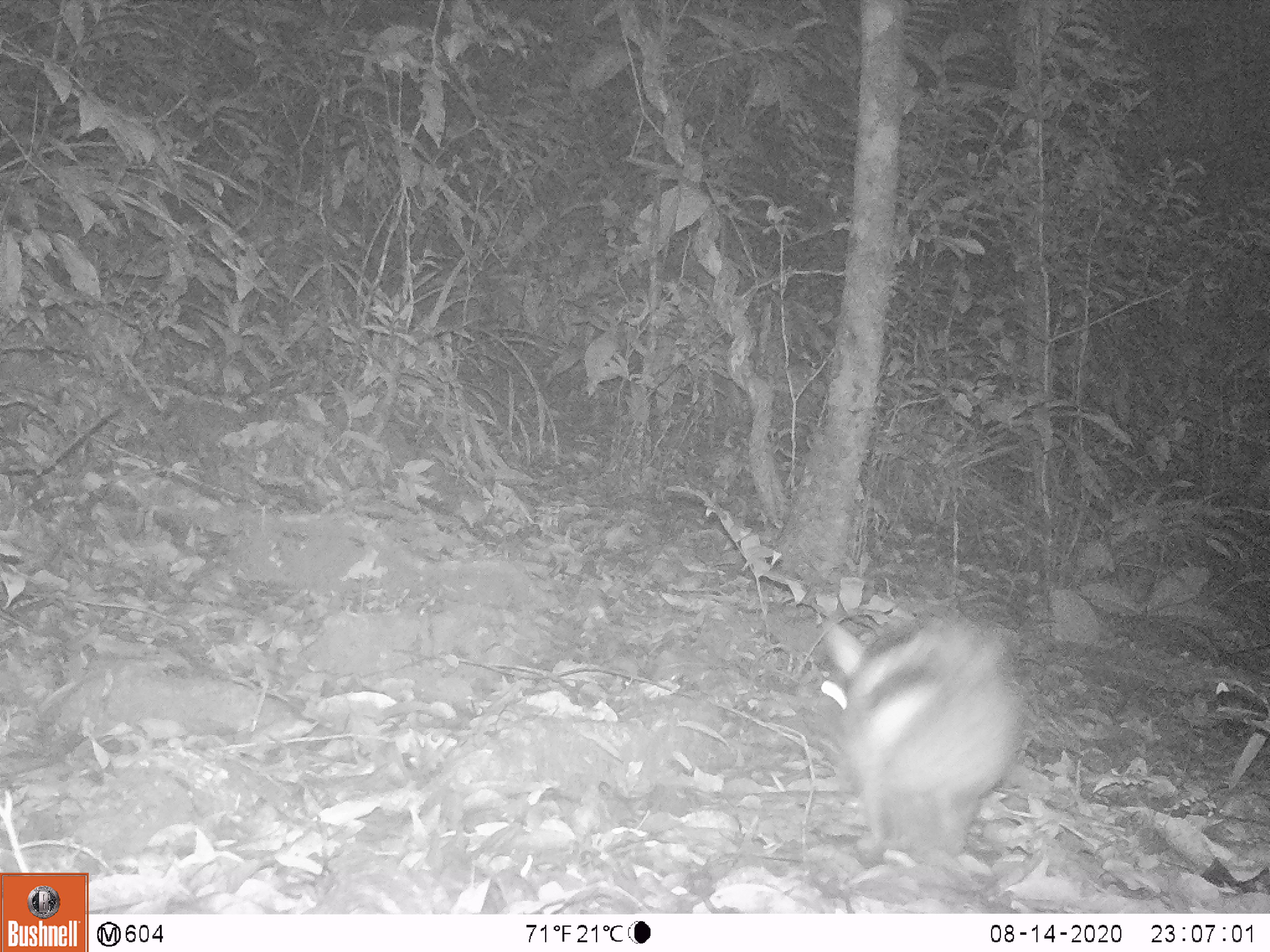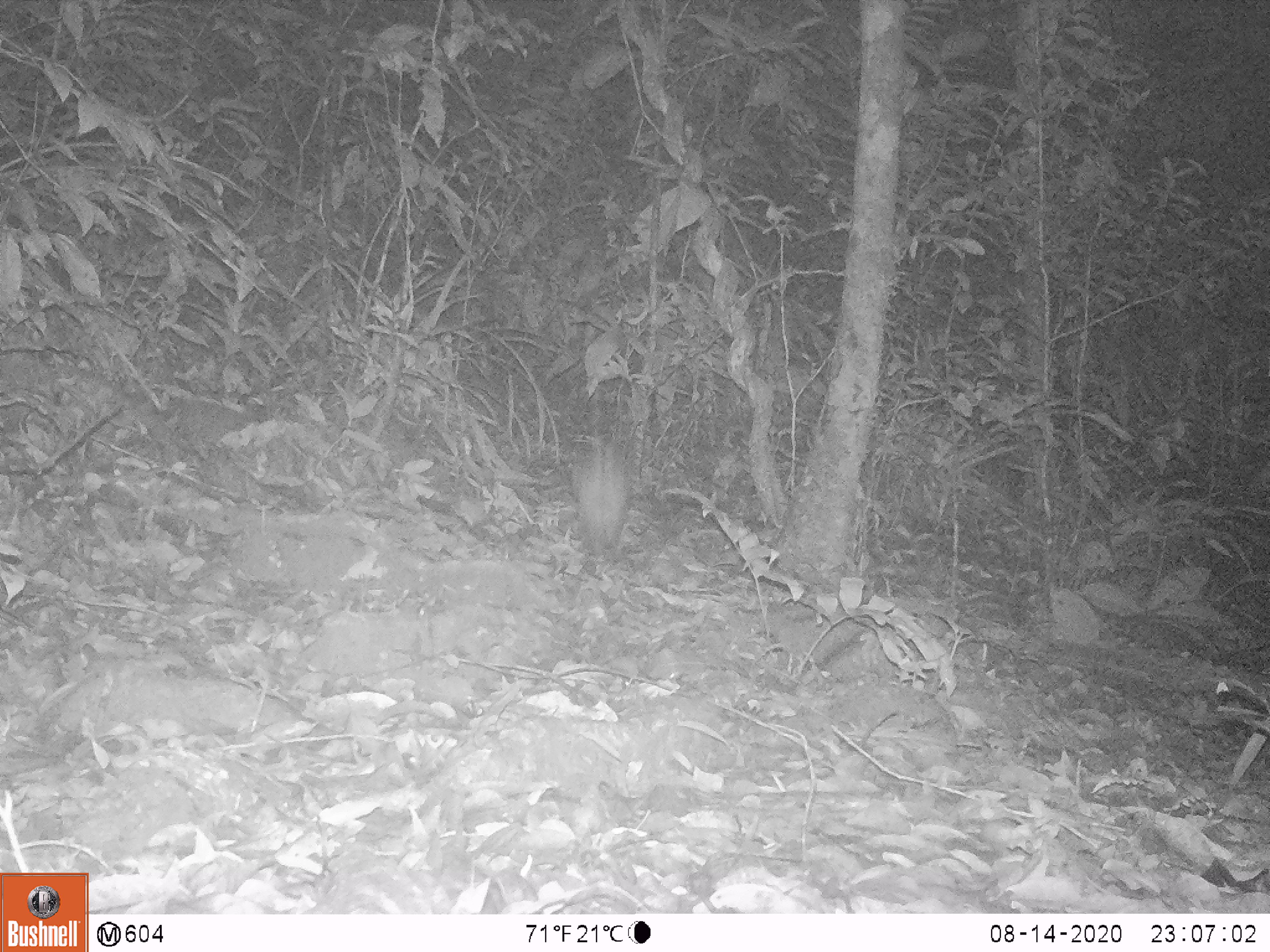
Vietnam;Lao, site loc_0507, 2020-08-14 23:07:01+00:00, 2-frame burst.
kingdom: Animalia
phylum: Chordata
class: Mammalia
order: Lagomorpha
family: Leporidae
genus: Nesolagus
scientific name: Nesolagus timminsi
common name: annamite striped rabbit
Annamite striped rabbit (Nesolagus timminsi). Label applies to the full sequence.